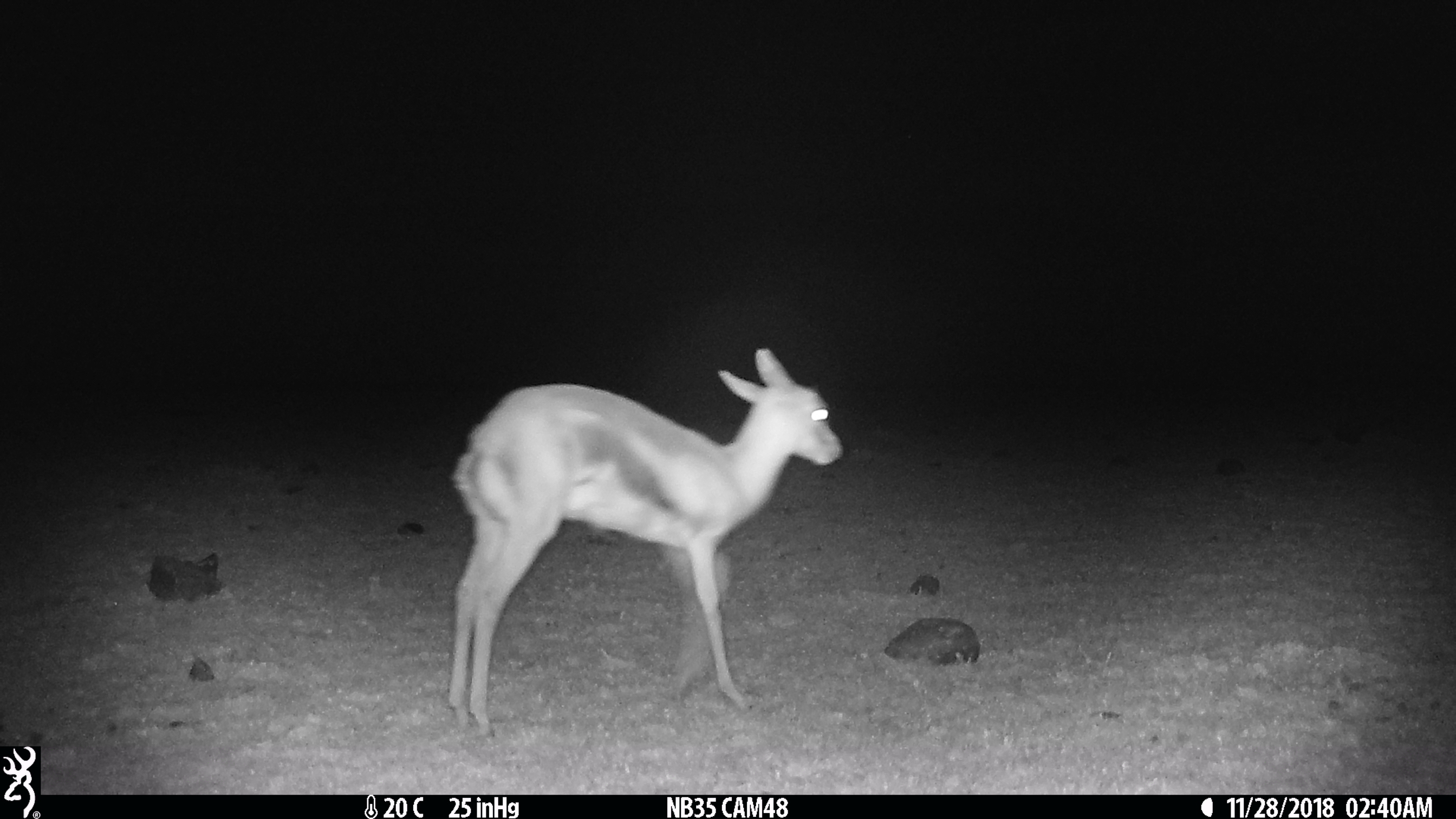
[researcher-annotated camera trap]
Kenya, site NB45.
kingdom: Animalia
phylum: Chordata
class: Mammalia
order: Artiodactyla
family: Bovidae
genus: Eudorcas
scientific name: Eudorcas thomsonii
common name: thomon's gazelle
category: gazelle thomsons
Gazelle thomsons (thomon's gazelle) (Eudorcas thomsonii).